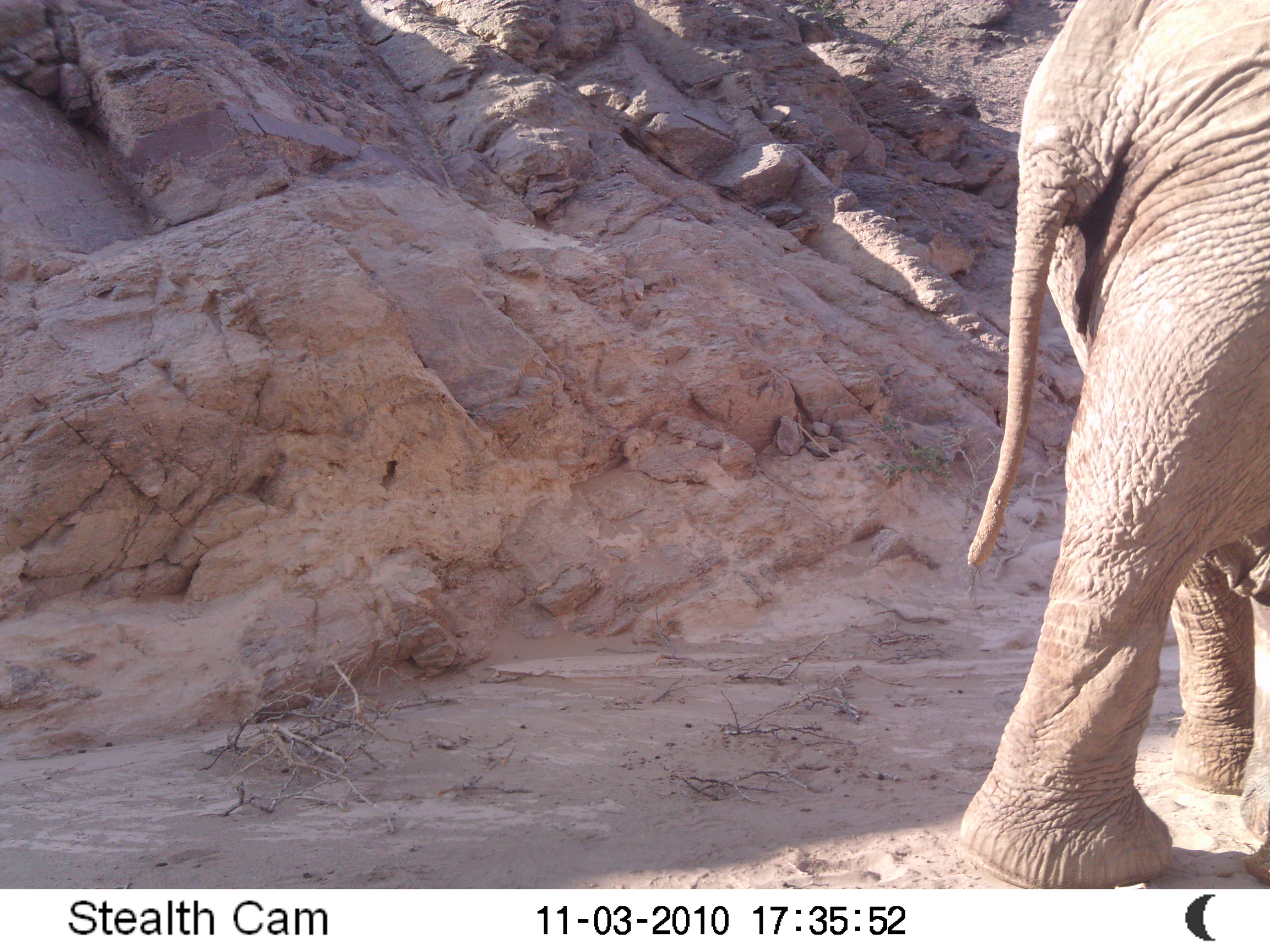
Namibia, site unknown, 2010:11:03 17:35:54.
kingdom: Animalia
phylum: Chordata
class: Mammalia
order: Proboscidea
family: Elephantidae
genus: Loxodonta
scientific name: Loxodonta africana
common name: african elephant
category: loxodanta africana